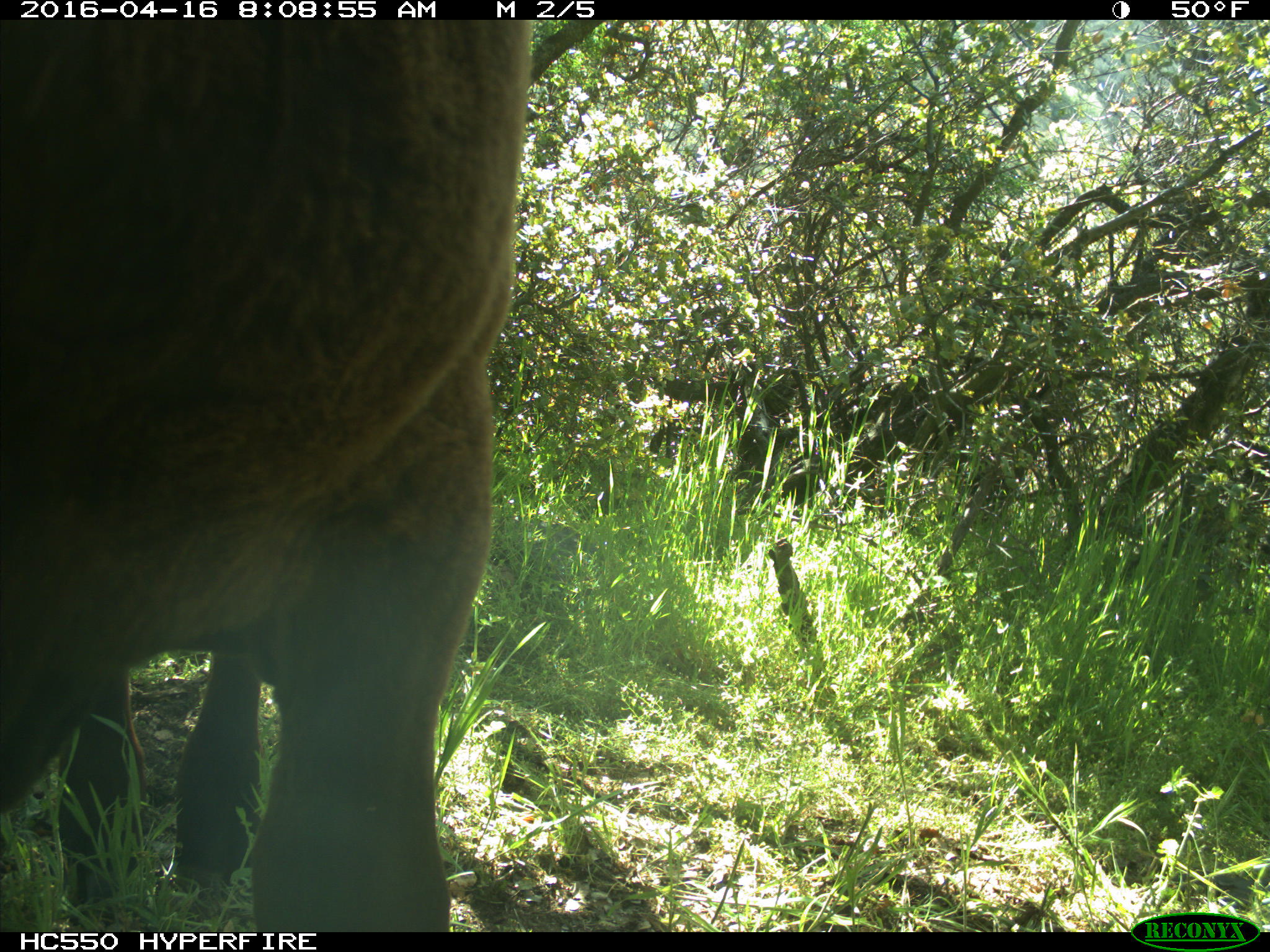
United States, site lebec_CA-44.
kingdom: Animalia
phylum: Chordata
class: Mammalia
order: Artiodactyla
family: Bovidae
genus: Bos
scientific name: Bos taurus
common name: domestic cow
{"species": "Bos taurus (domestic cow)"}